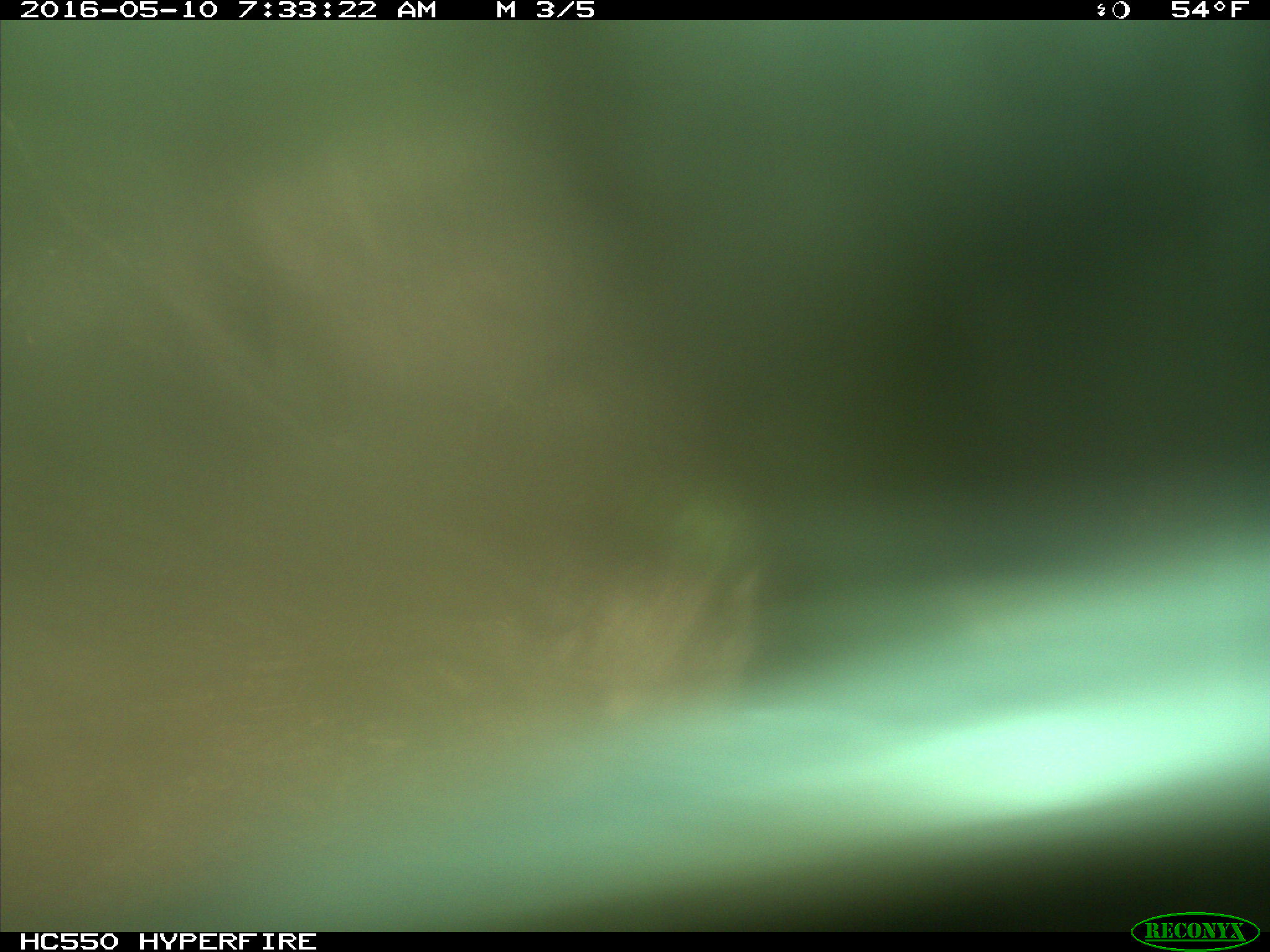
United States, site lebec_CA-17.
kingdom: Animalia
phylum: Chordata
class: Mammalia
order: Artiodactyla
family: Bovidae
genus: Bos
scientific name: Bos taurus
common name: domestic cow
Bos taurus (domestic cow).